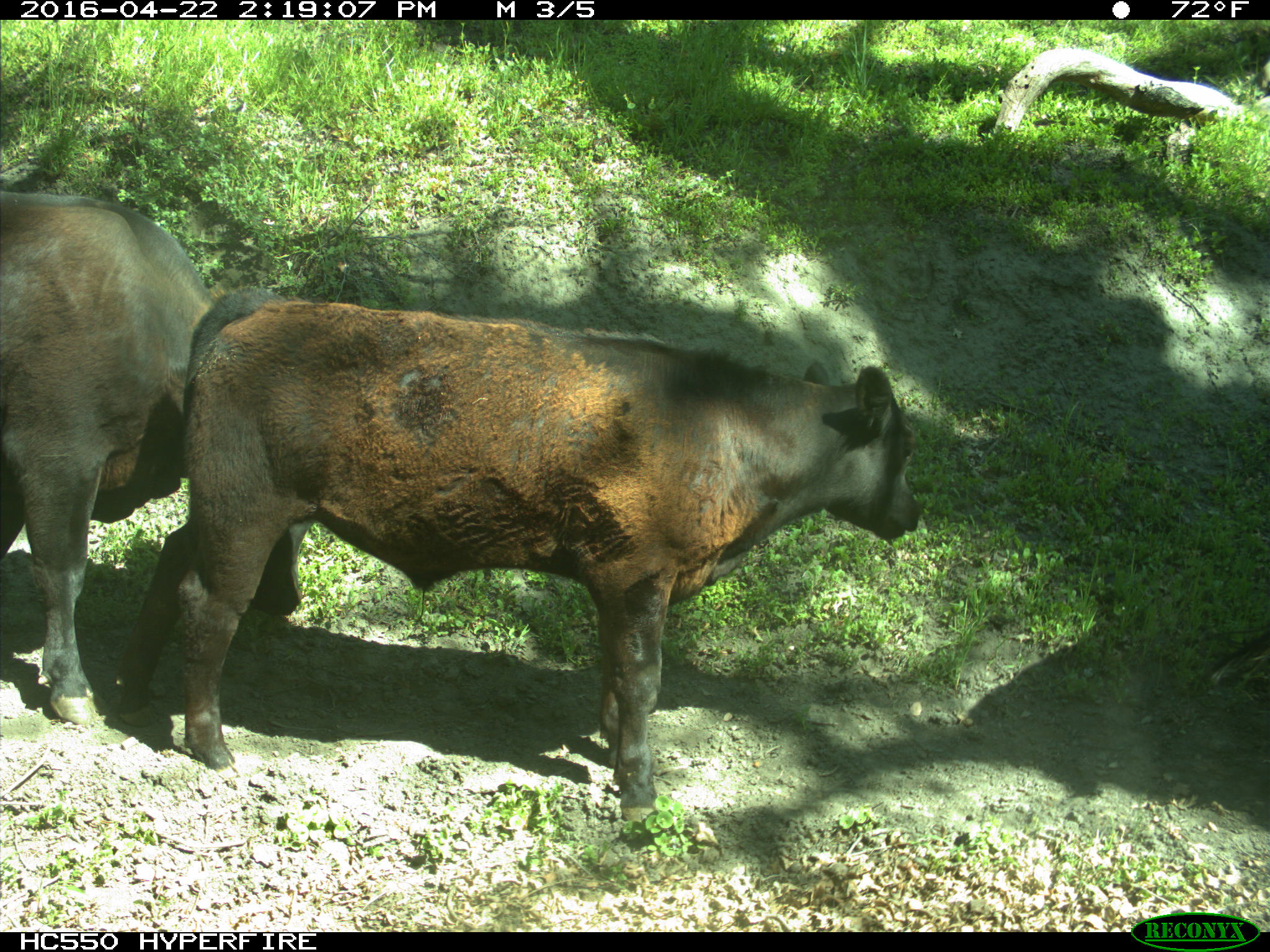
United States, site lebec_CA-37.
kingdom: Animalia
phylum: Chordata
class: Mammalia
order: Artiodactyla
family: Bovidae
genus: Bos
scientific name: Bos taurus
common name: domestic cow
Bos taurus (domestic cow).